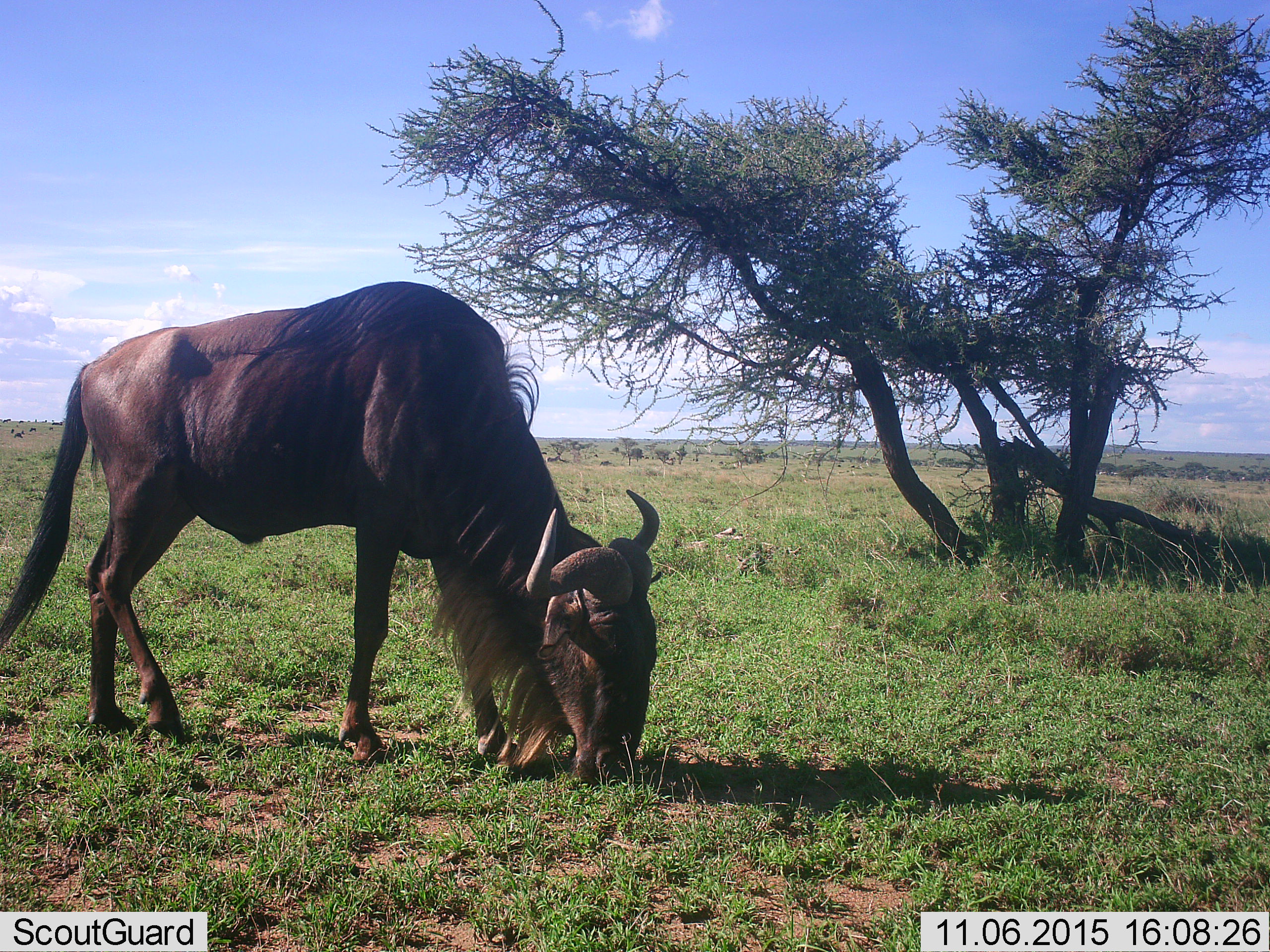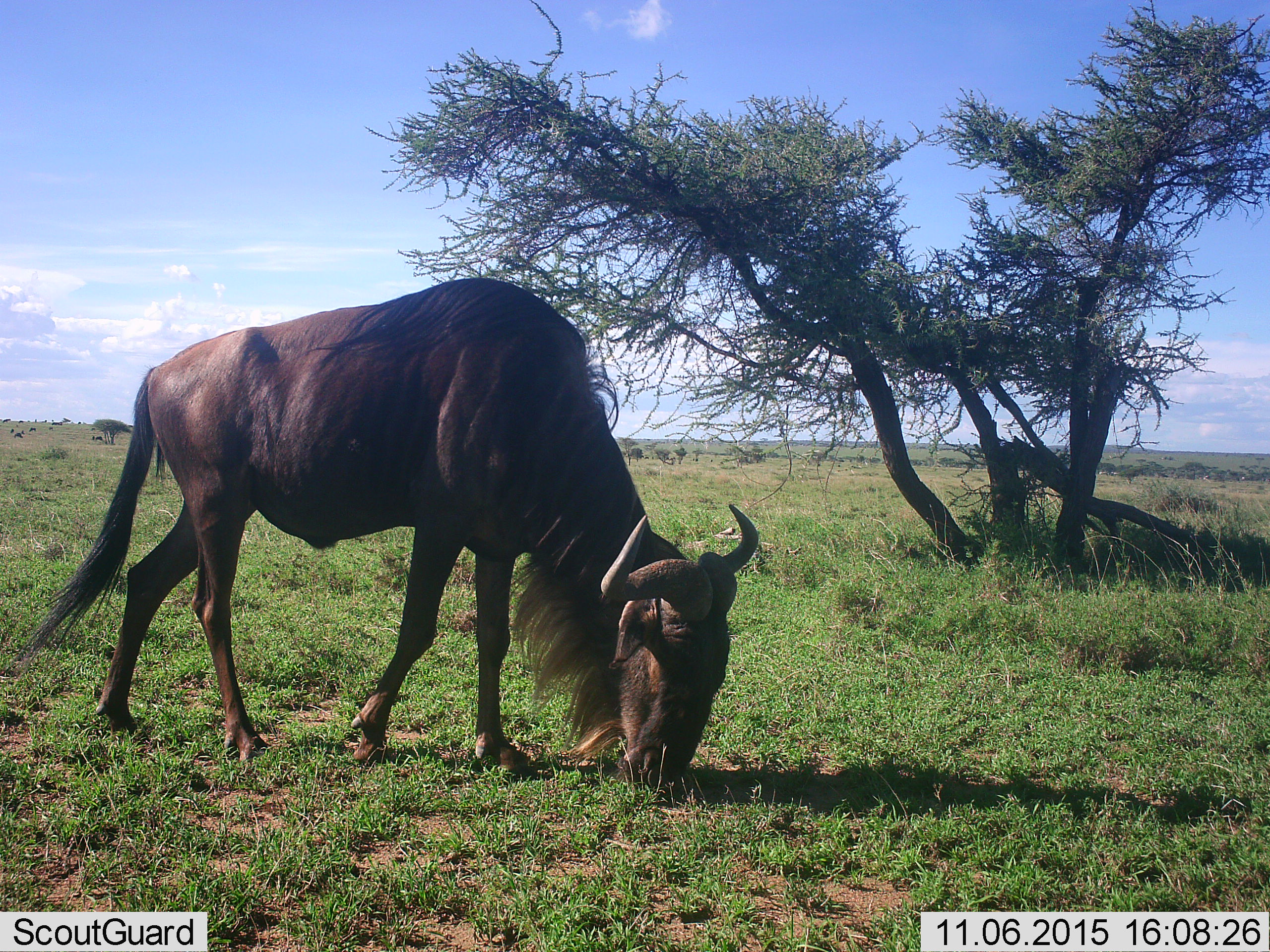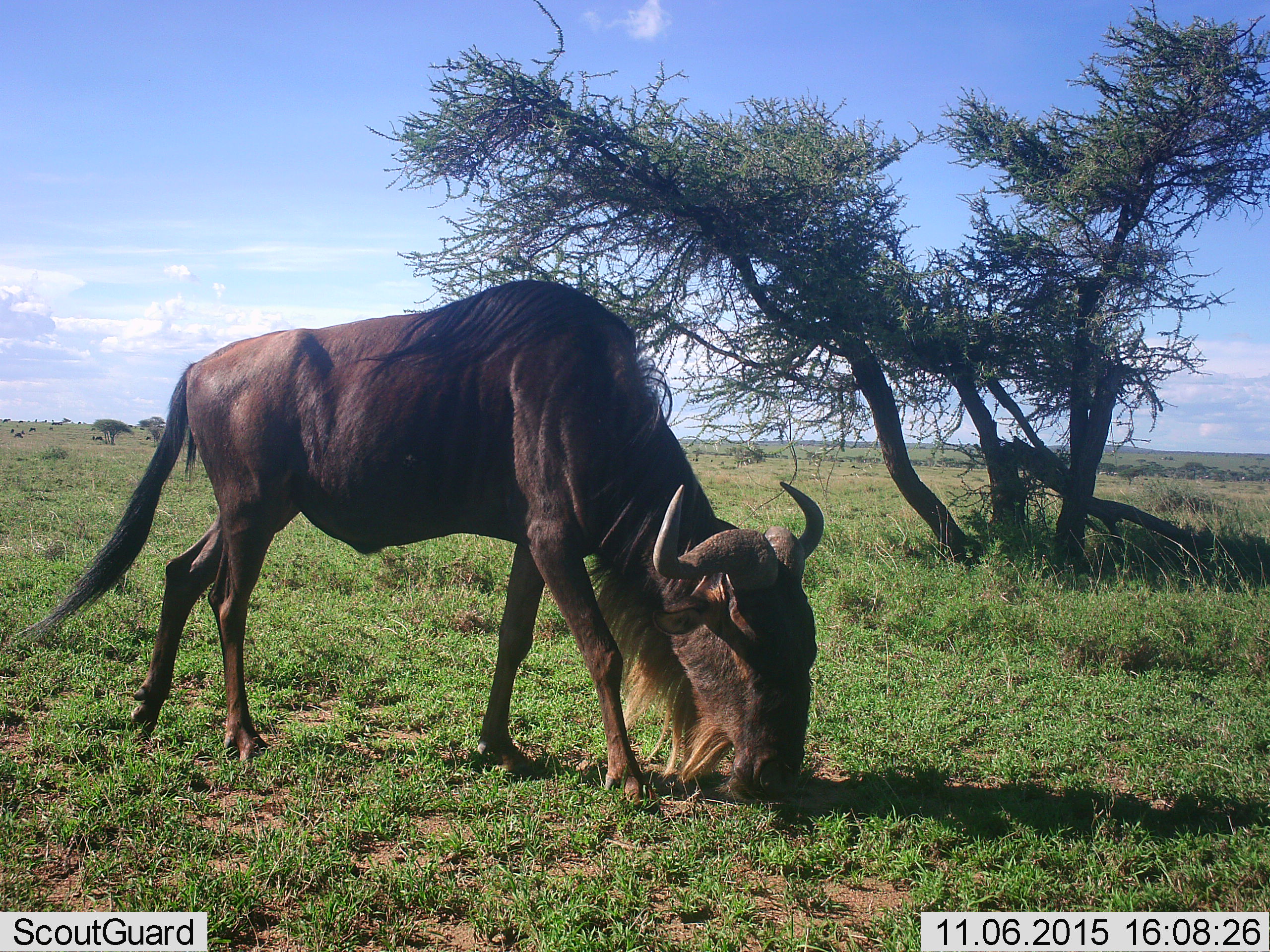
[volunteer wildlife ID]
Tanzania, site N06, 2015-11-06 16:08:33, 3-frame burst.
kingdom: Animalia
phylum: Chordata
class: Mammalia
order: Artiodactyla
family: Bovidae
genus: Connochaetes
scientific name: Connochaetes taurinus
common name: blue wildebeest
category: wildebeest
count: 1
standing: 14%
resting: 0%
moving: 57%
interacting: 0%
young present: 0%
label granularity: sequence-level